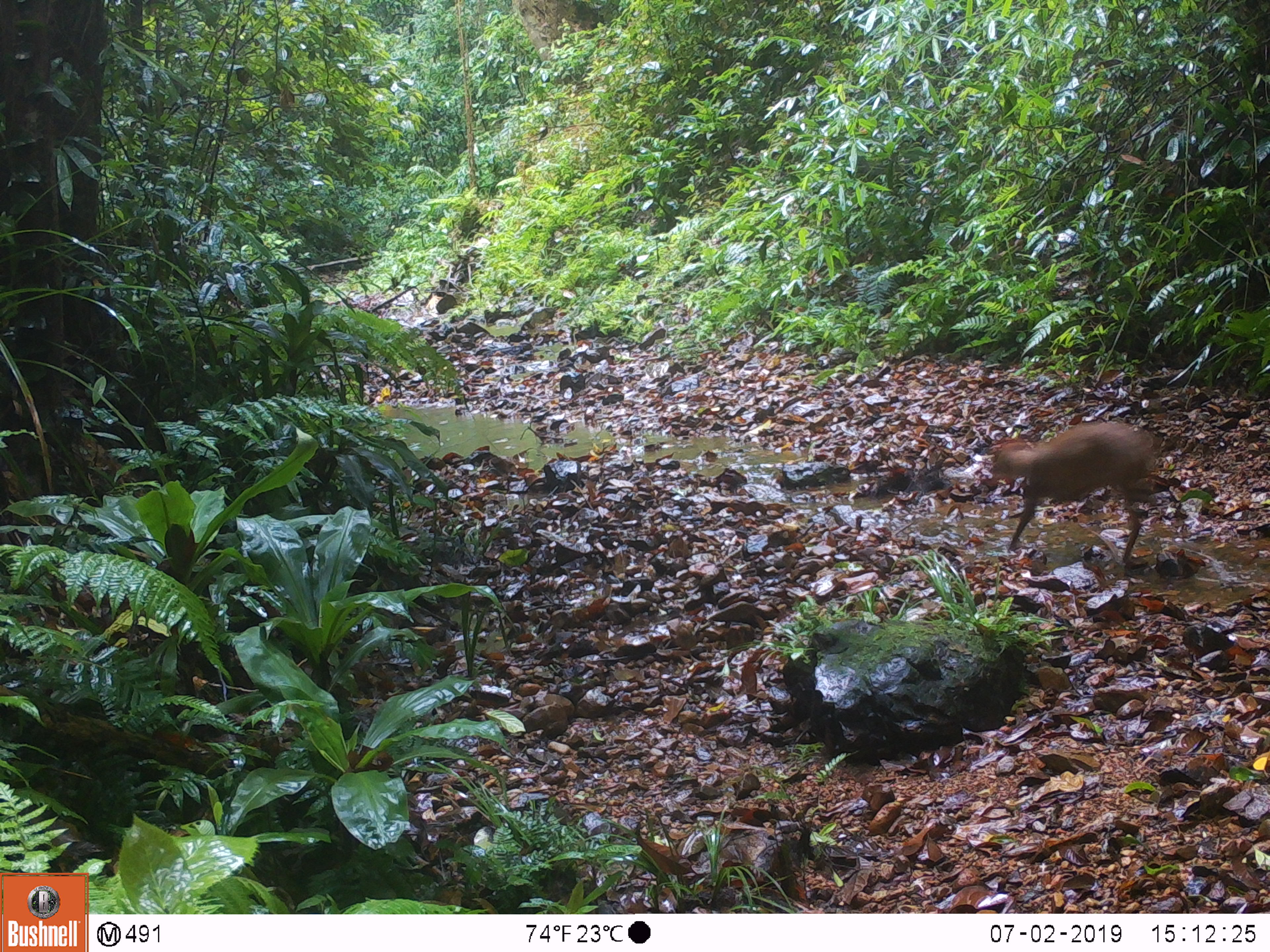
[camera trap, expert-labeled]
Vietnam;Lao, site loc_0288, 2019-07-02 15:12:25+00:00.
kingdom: Animalia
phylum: Chordata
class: Mammalia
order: Artiodactyla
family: Cervidae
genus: Muntiacus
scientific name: Muntiacus rooseveltorum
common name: roosevelt's muntjac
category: roosevelts muntjac group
Roosevelts muntjac group (roosevelt's muntjac) (Muntiacus rooseveltorum). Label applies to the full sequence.